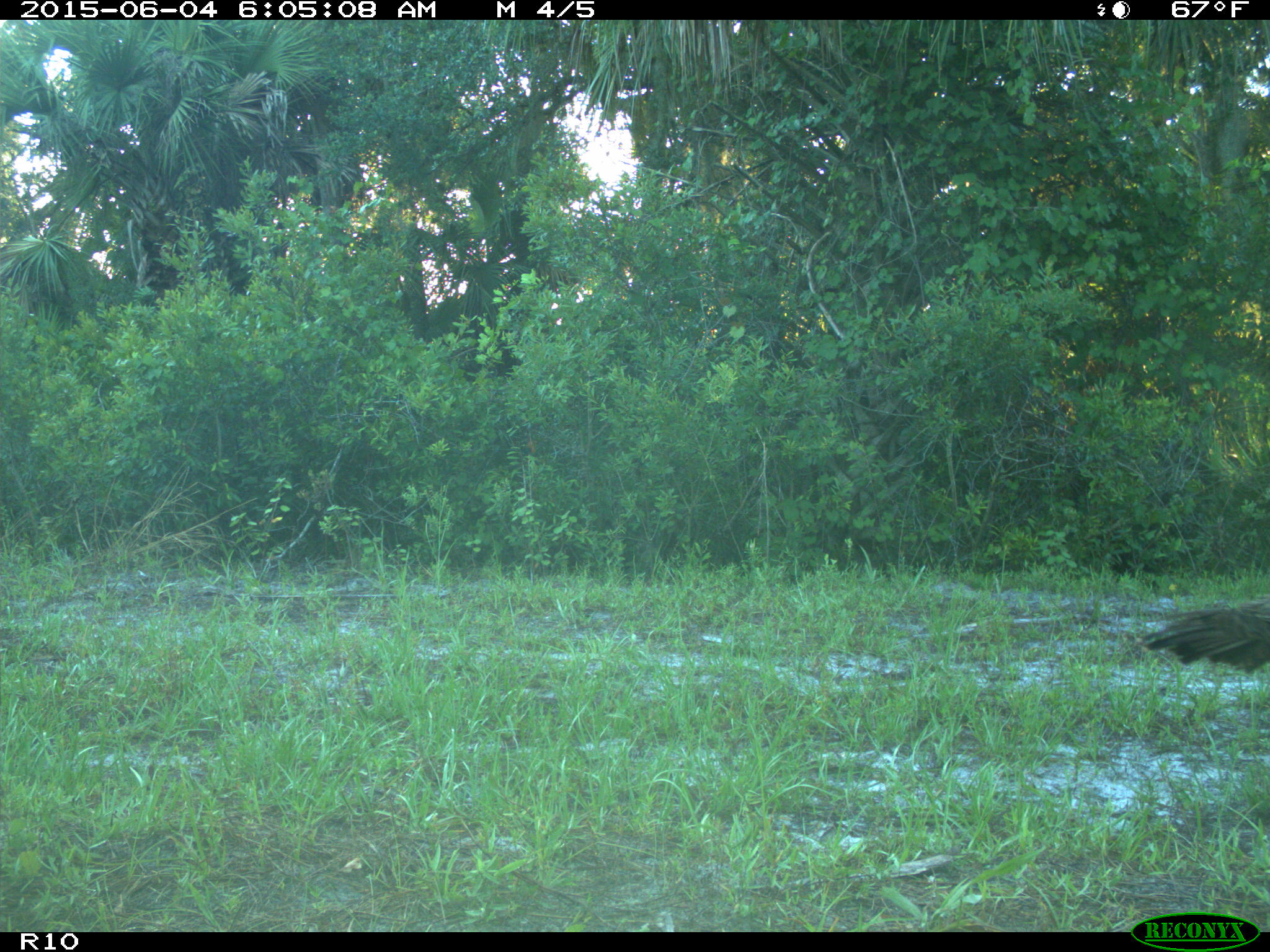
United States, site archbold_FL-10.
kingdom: Animalia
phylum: Chordata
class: Aves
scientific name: Aves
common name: birds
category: unidentified bird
Unidentified bird (birds) (Aves).